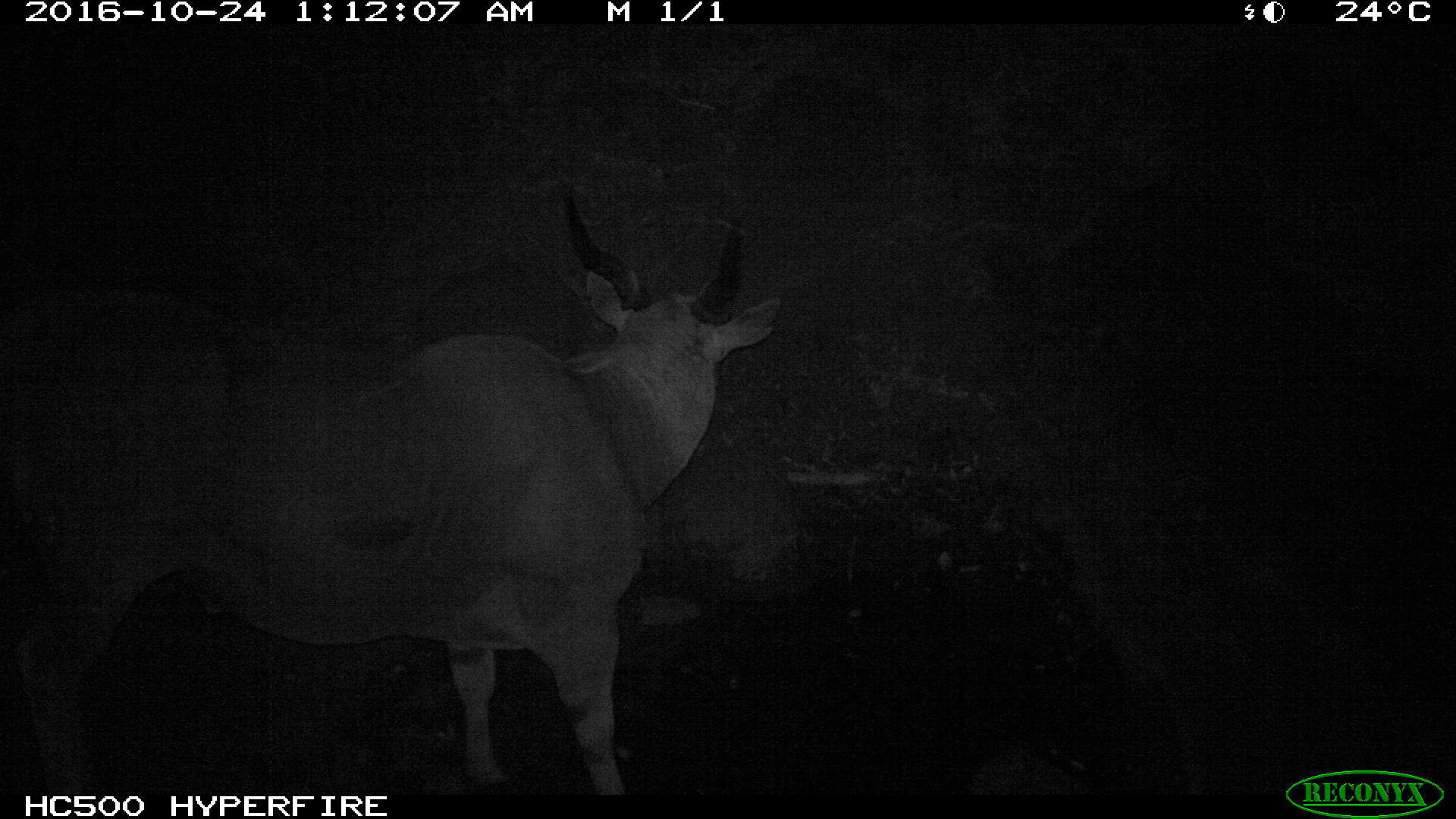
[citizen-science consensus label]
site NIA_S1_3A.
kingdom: Animalia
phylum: Chordata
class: Mammalia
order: Artiodactyla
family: Bovidae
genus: Tragelaphus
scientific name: Tragelaphus oryx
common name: eland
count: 1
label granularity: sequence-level